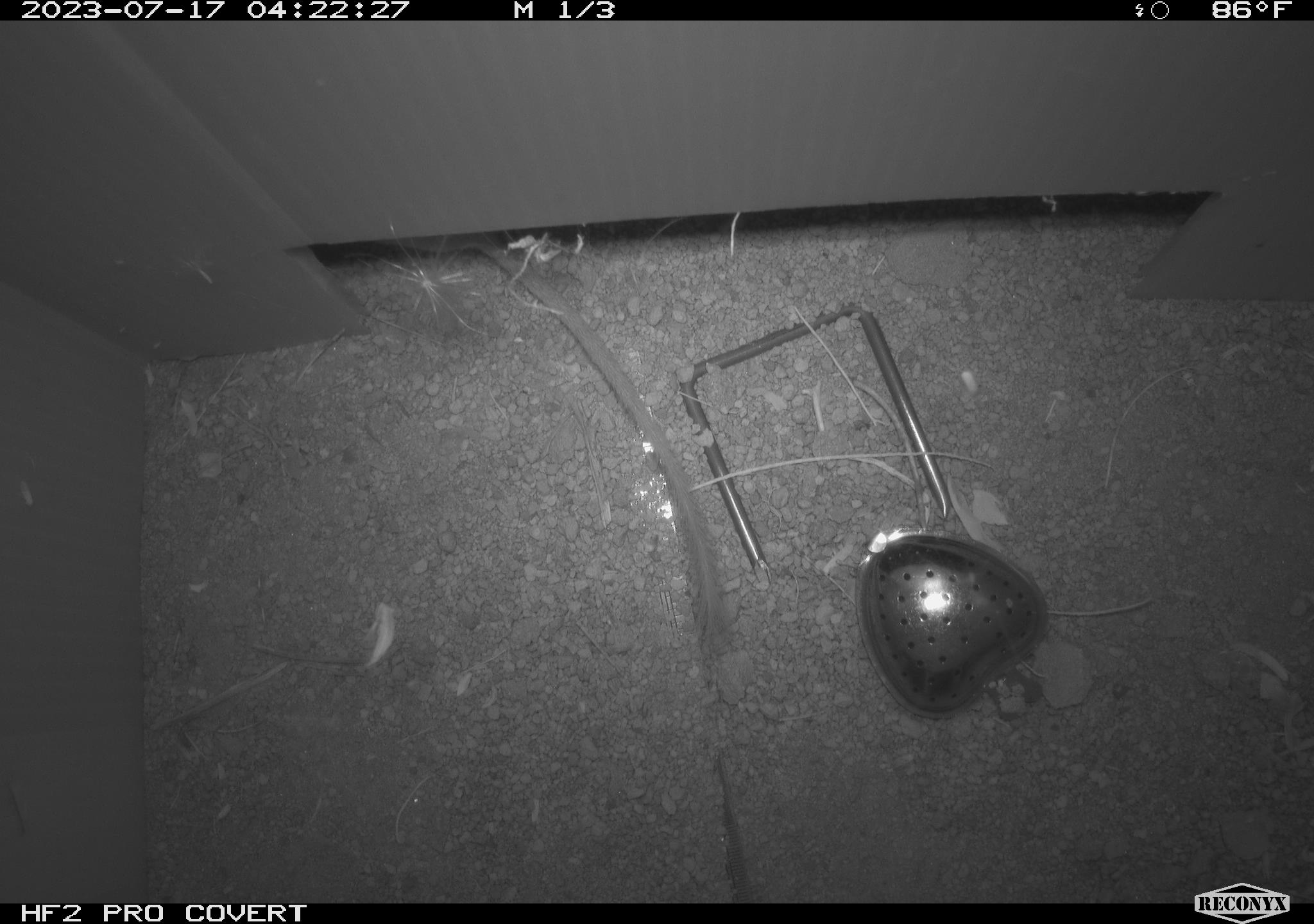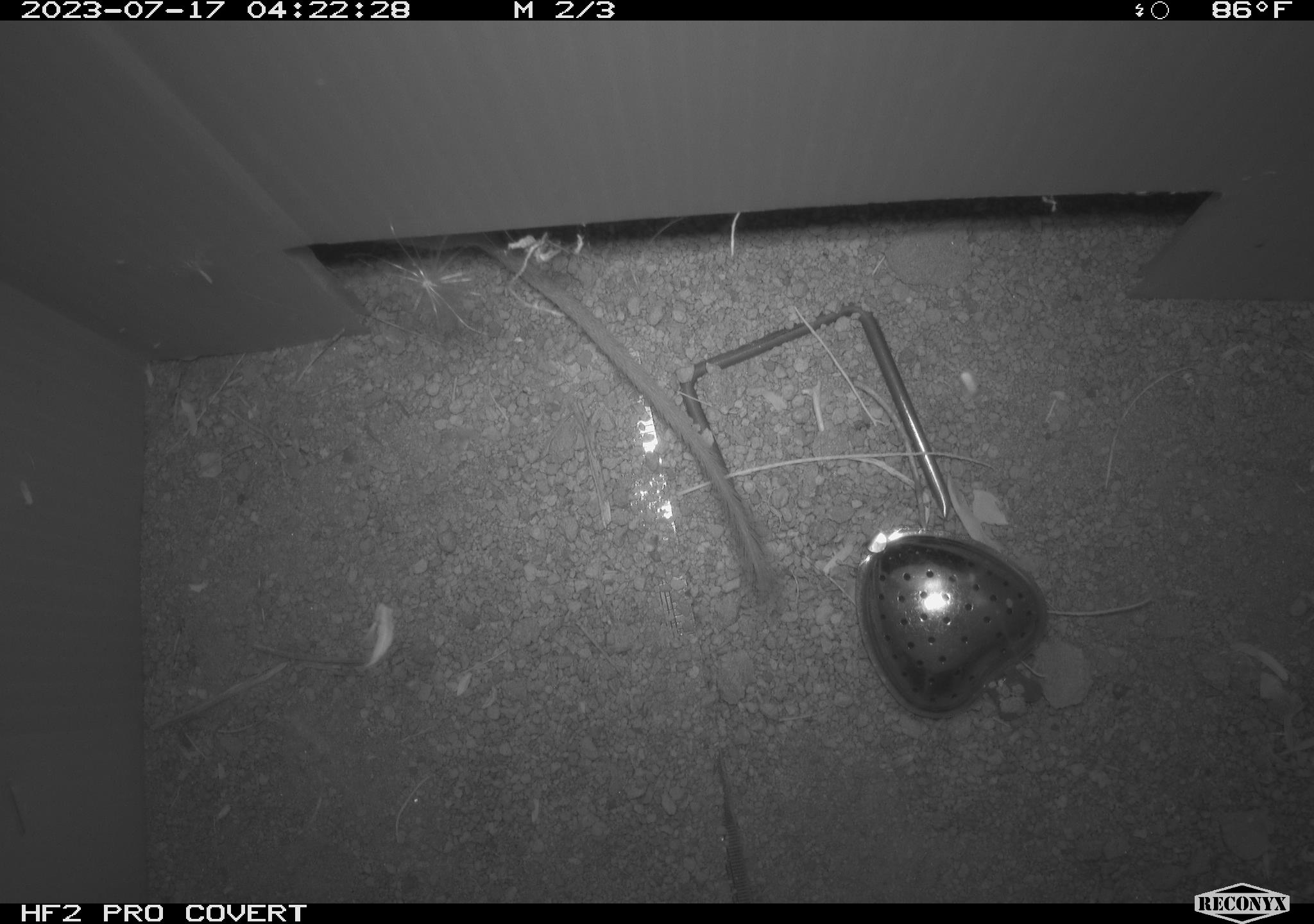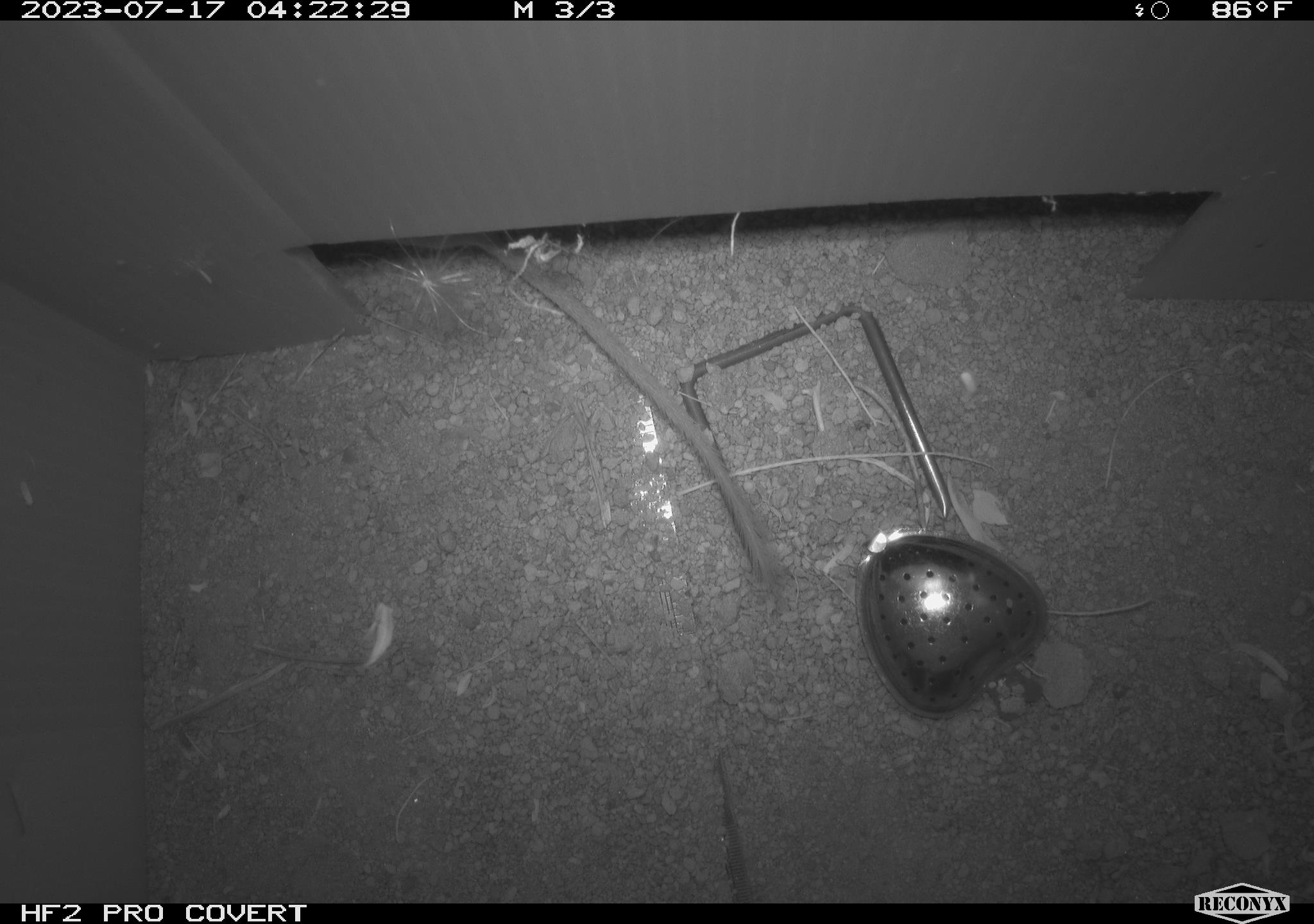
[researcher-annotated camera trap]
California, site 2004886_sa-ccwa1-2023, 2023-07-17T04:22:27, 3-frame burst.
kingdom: Animalia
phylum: Chordata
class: Mammalia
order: Rodentia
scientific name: Rodentia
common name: mouse species